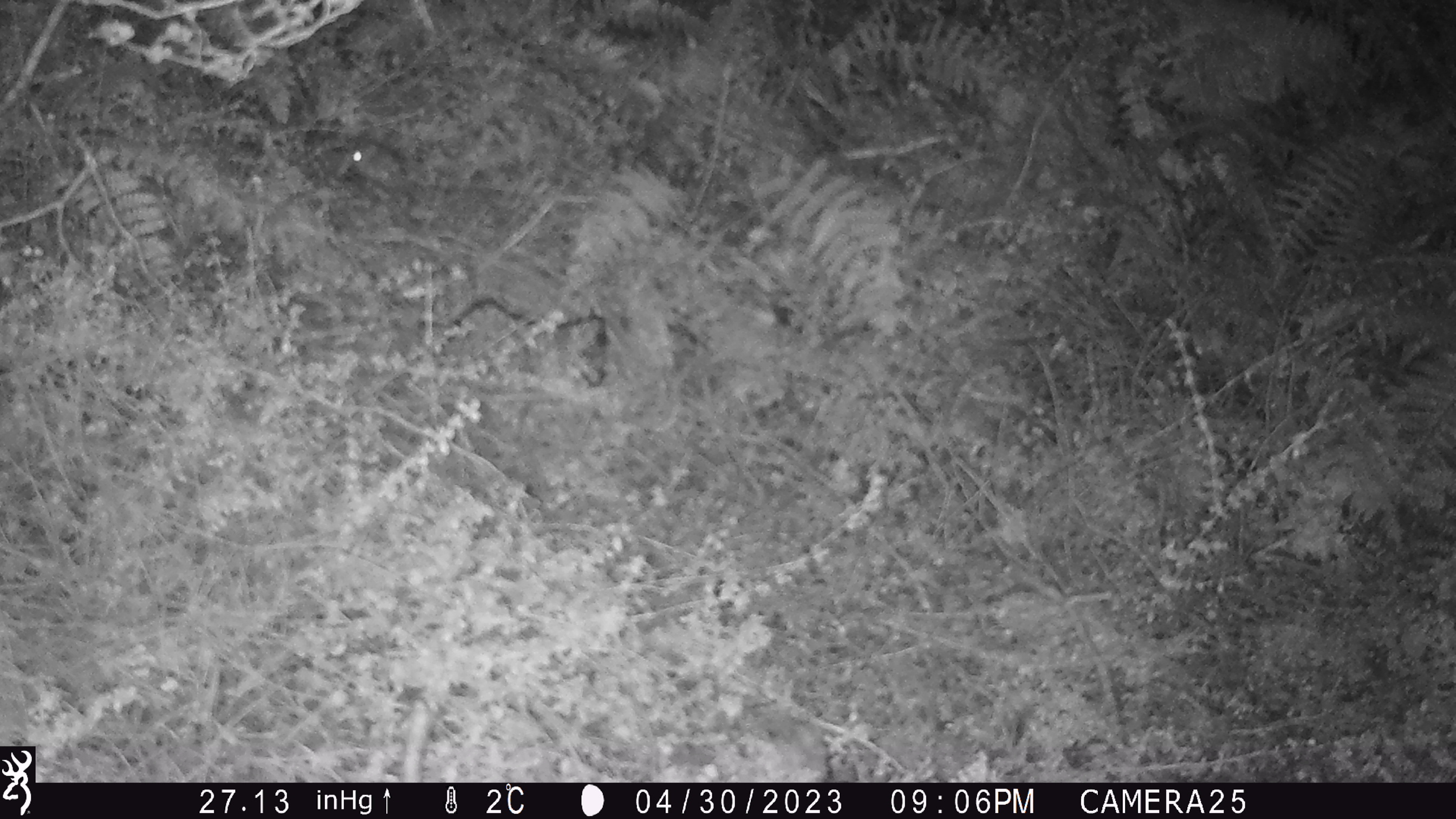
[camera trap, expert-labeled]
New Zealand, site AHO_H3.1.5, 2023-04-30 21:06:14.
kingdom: Animalia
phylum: Chordata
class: Mammalia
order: Rodentia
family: Muridae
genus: Mus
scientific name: Mus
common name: mouse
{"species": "mouse (Mus)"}